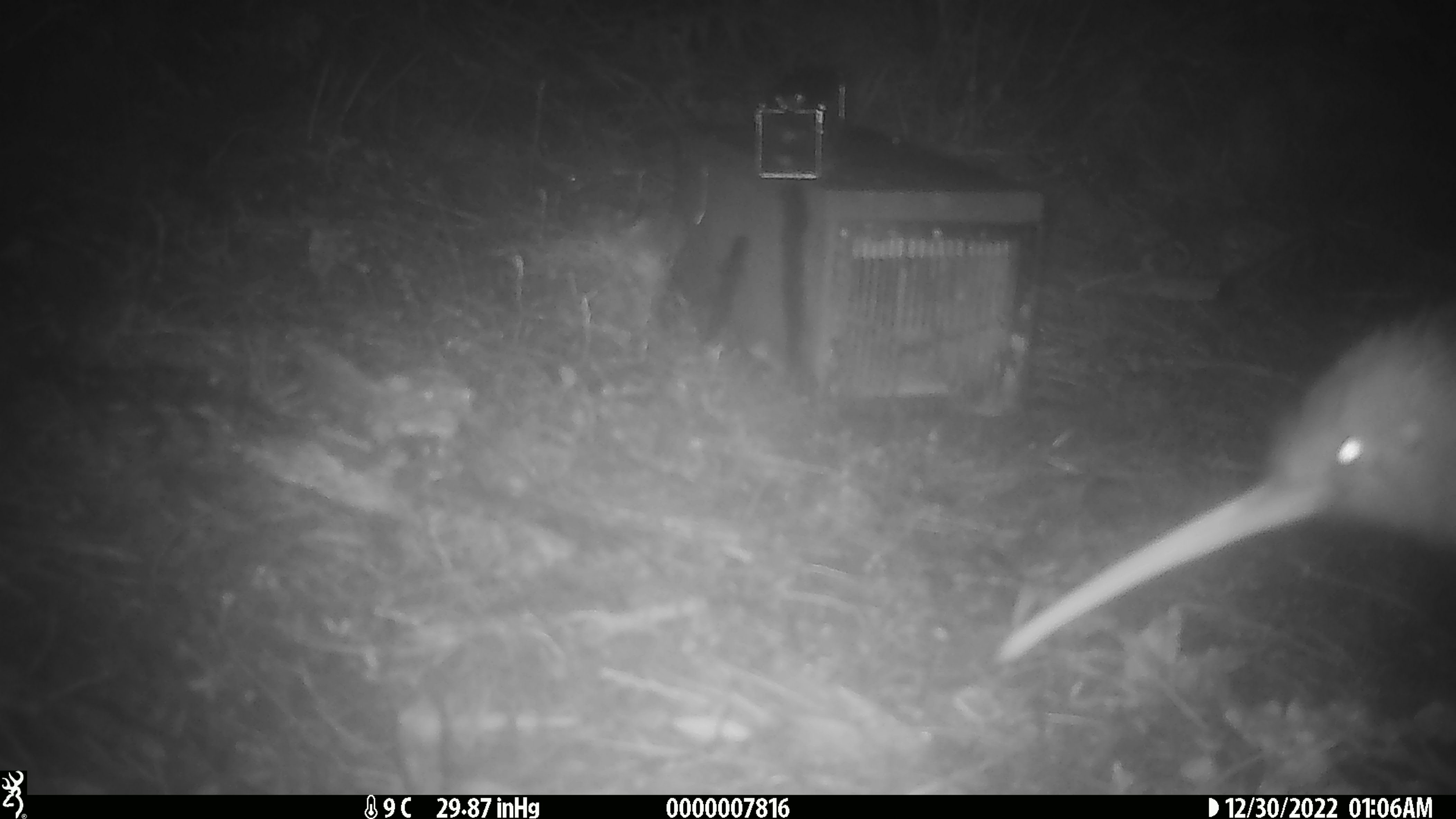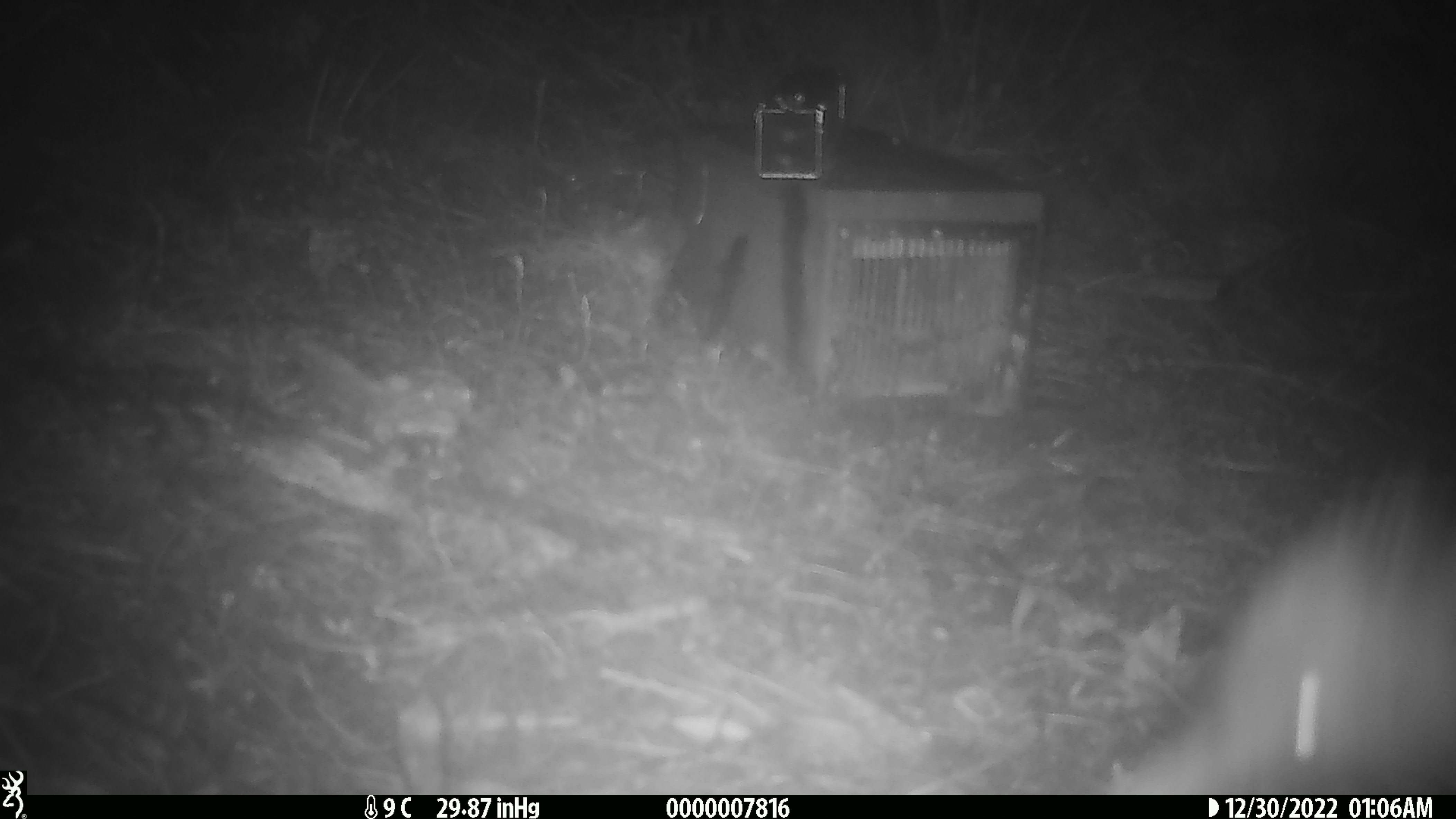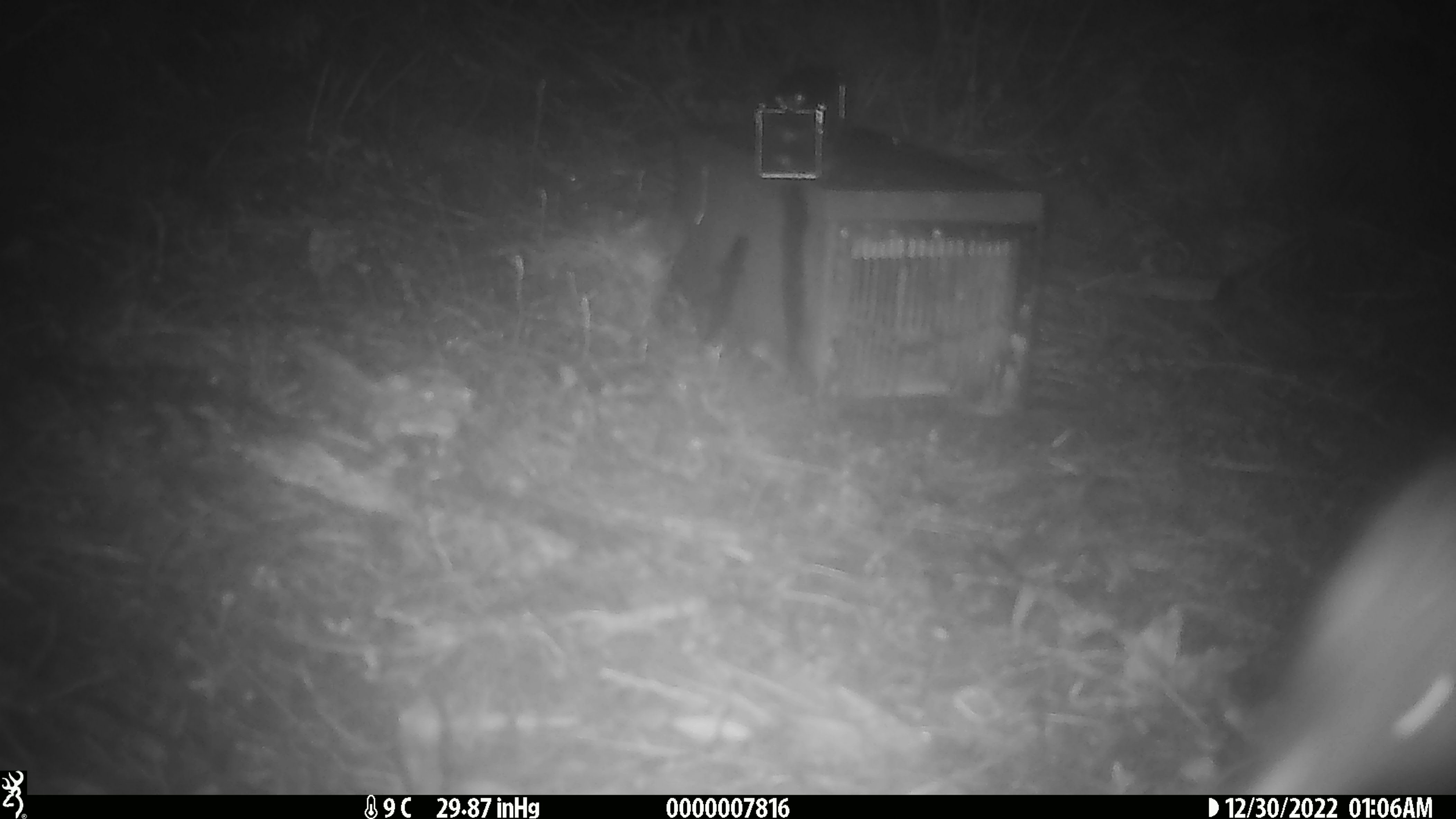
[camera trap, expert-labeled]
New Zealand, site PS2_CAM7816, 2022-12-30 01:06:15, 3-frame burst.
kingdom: Animalia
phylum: Chordata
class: Aves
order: Apterygiformes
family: Apterygidae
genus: Apteryx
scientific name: Apteryx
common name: kiwi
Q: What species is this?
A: Kiwi (Apteryx).